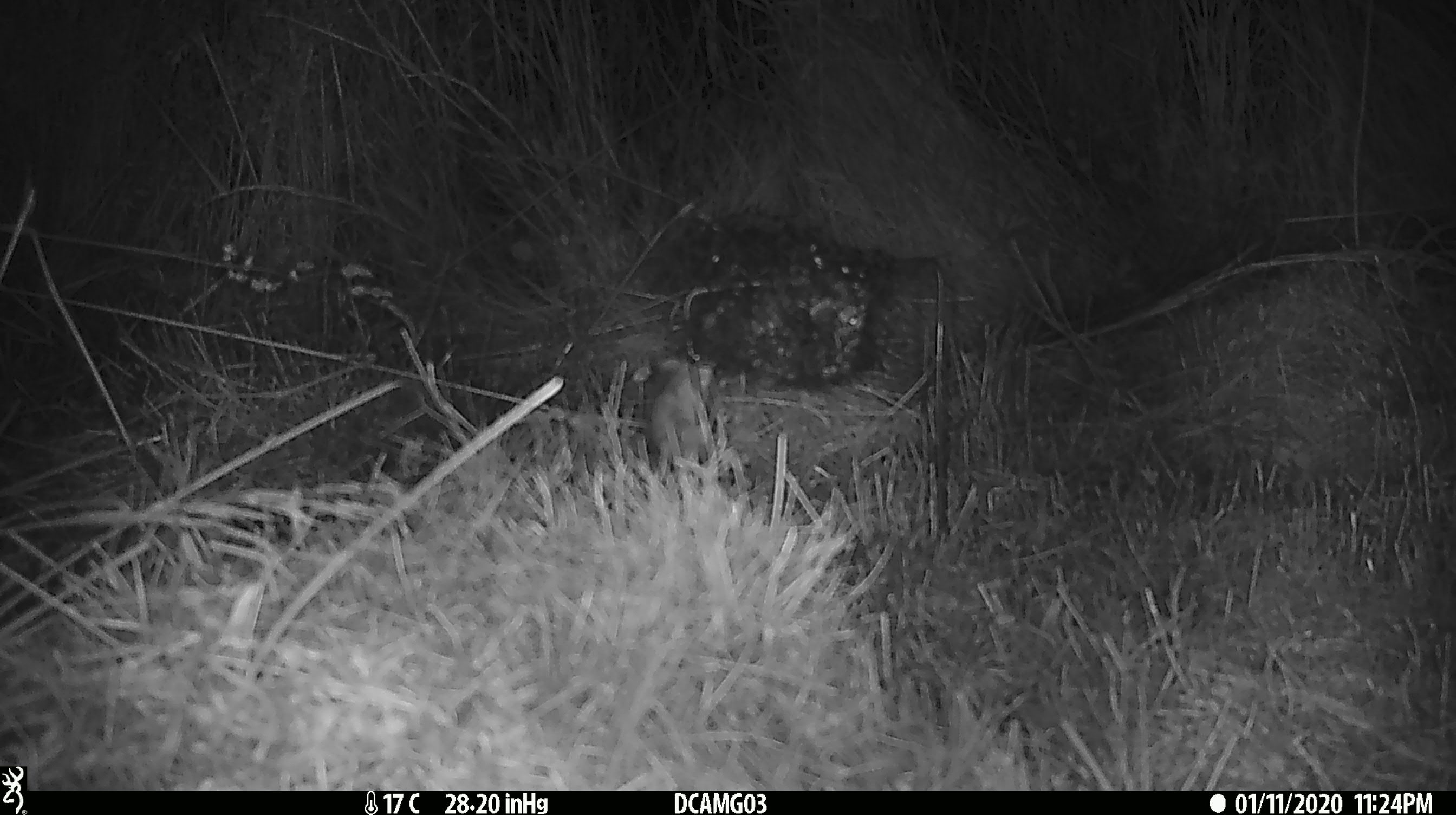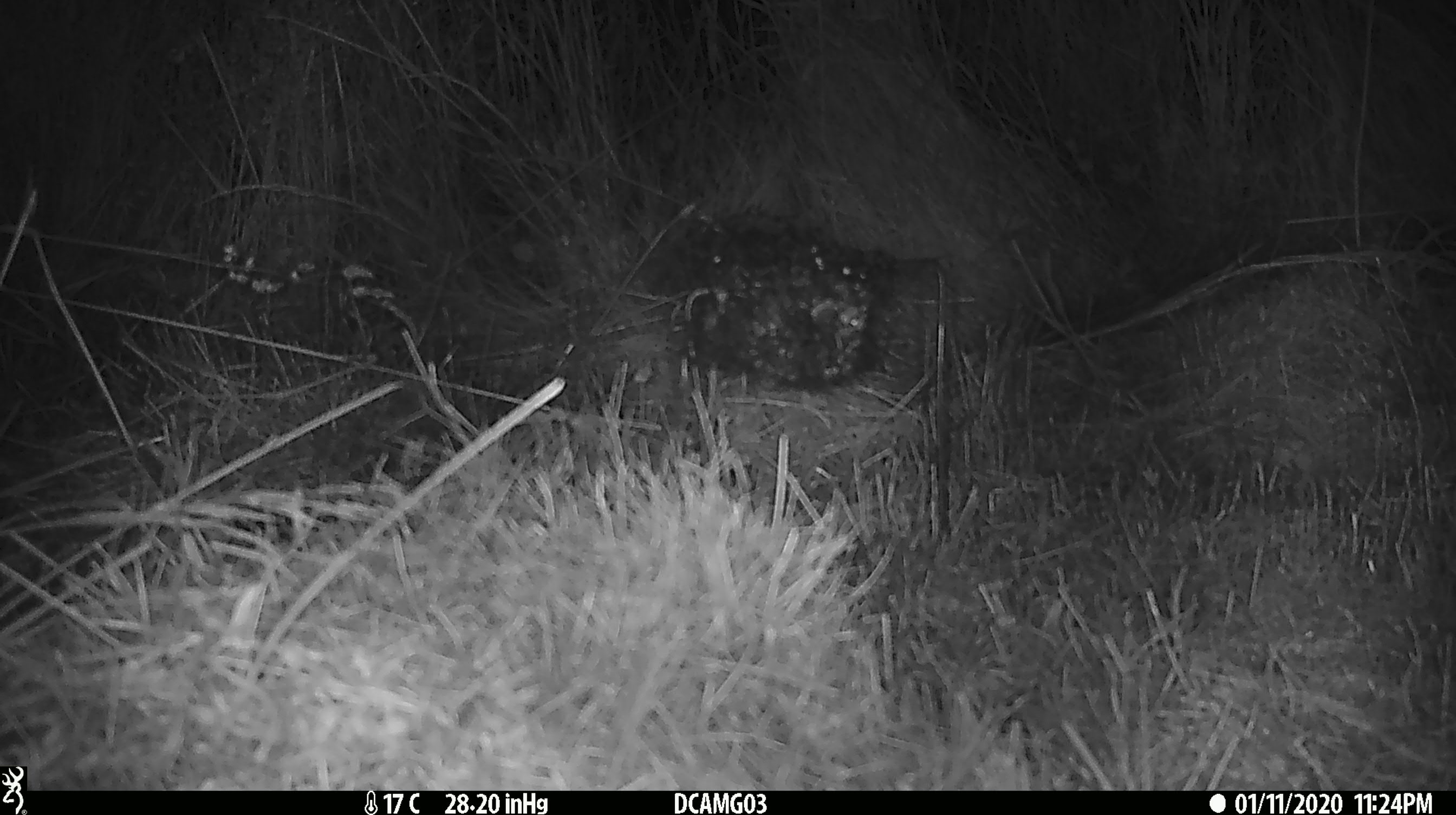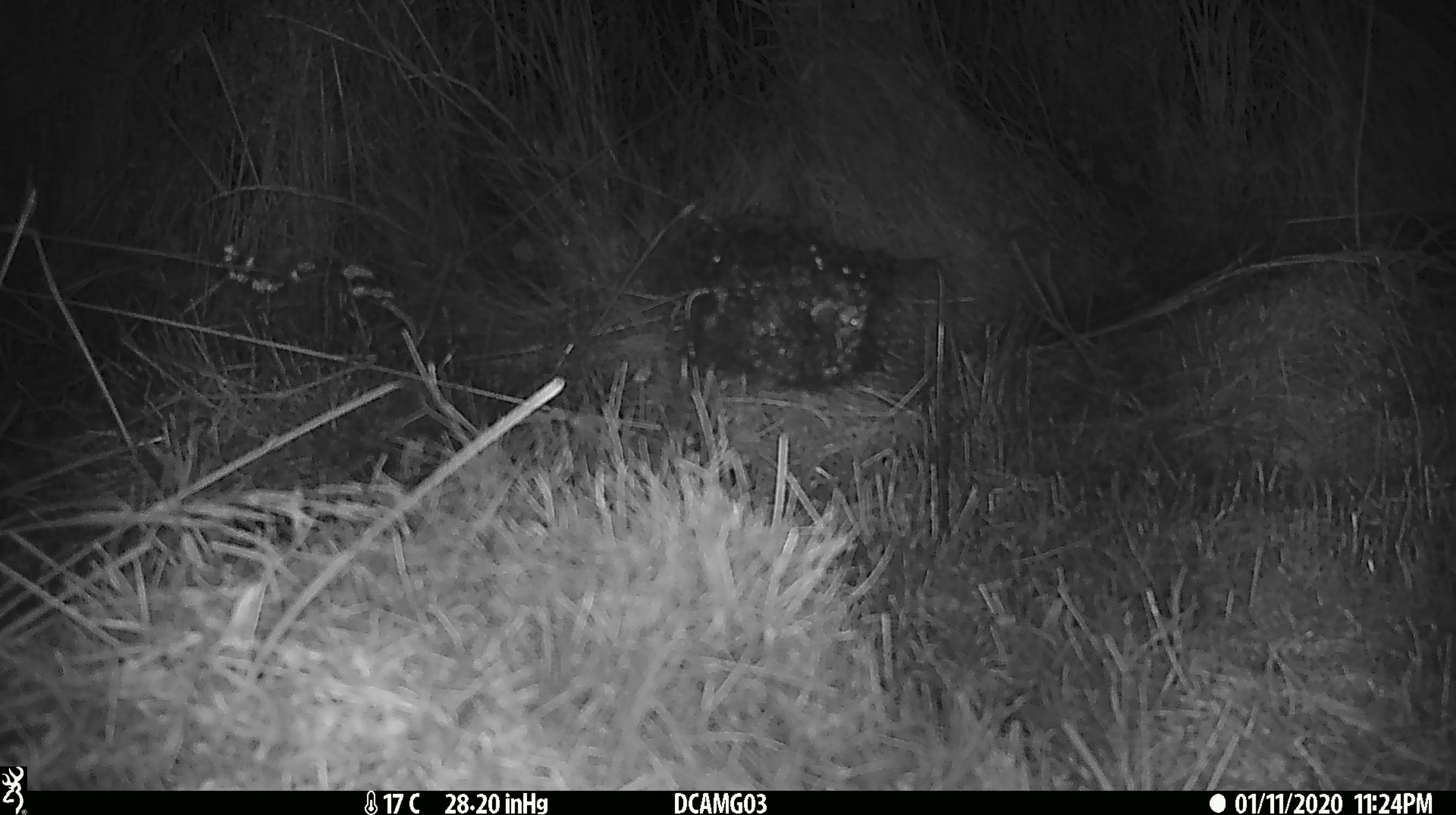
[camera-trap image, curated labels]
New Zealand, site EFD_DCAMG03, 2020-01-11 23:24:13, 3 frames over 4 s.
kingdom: Animalia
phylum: Chordata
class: Mammalia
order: Rodentia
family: Muridae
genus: Mus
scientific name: Mus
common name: mouse